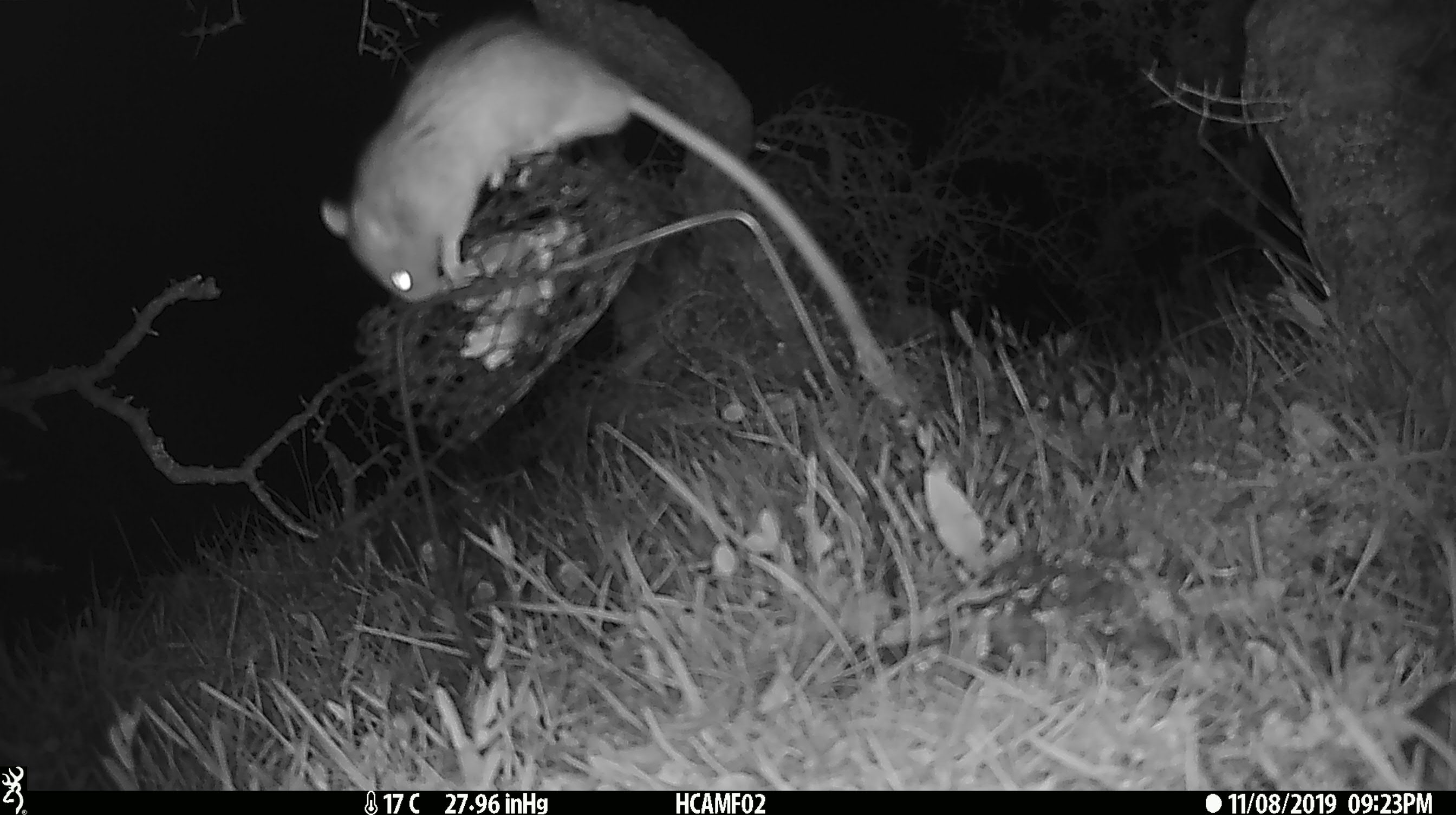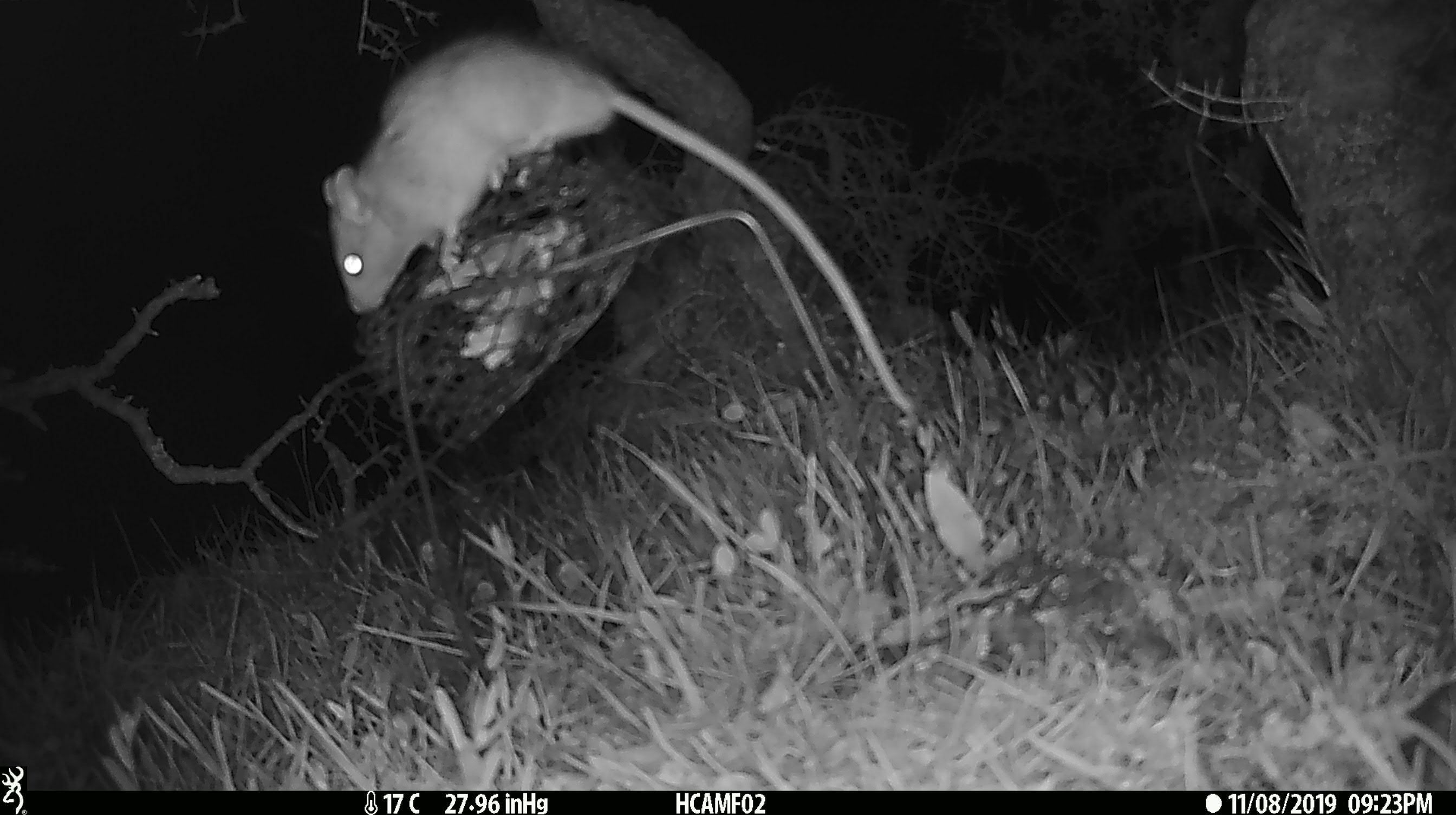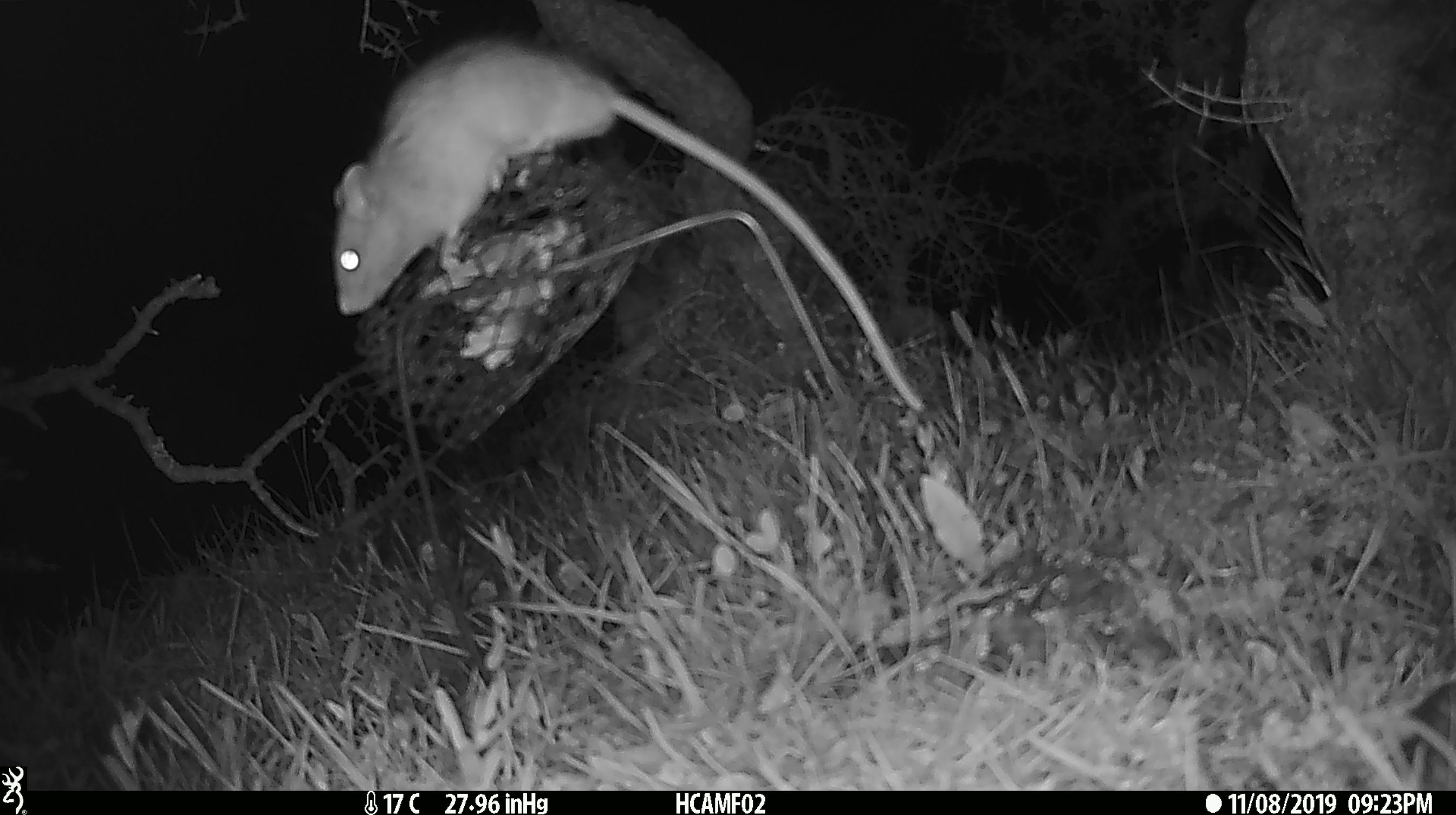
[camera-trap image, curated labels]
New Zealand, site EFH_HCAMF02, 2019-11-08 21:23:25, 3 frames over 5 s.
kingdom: Animalia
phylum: Chordata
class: Mammalia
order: Rodentia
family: Muridae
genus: Rattus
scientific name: Rattus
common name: rat